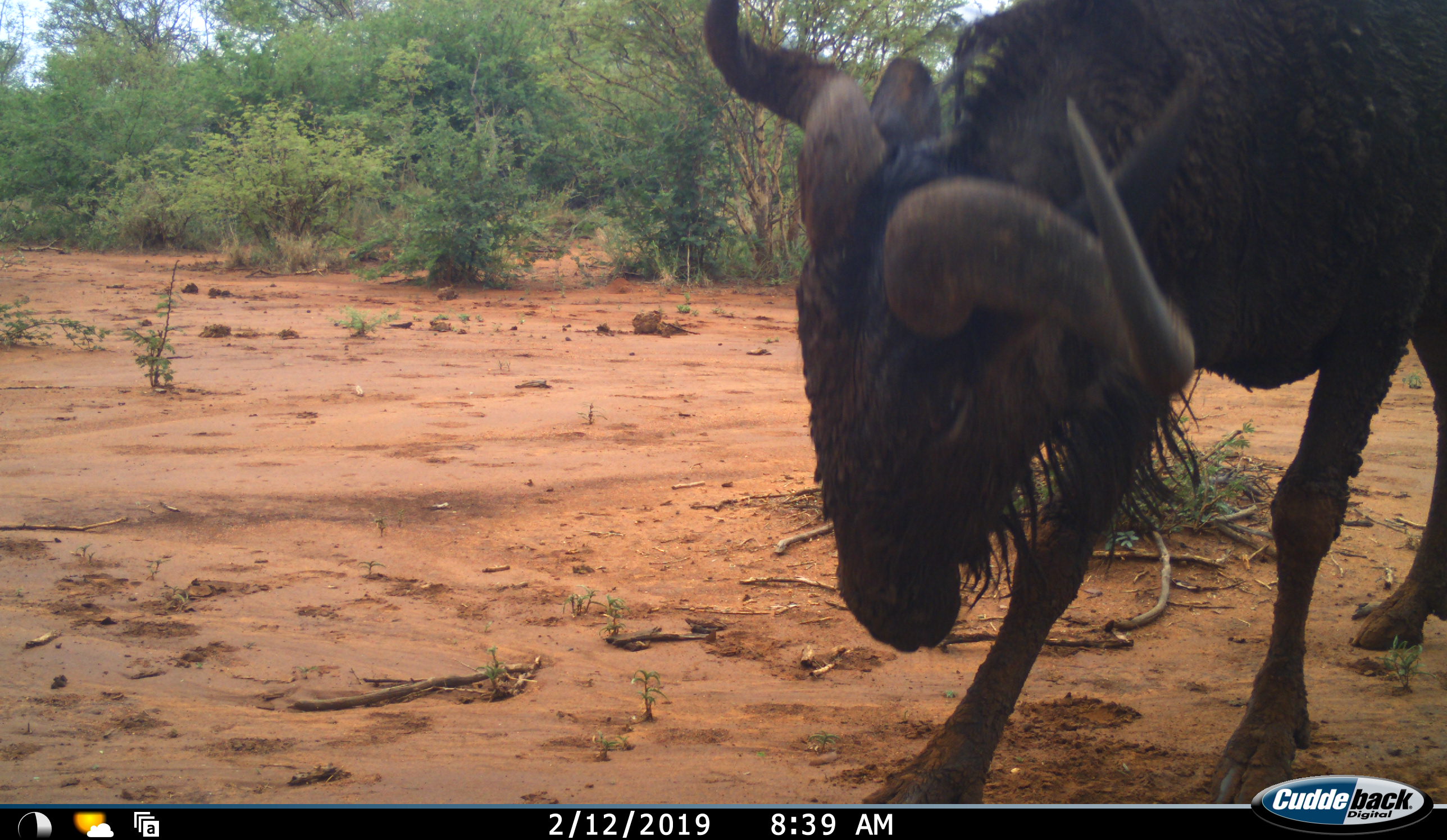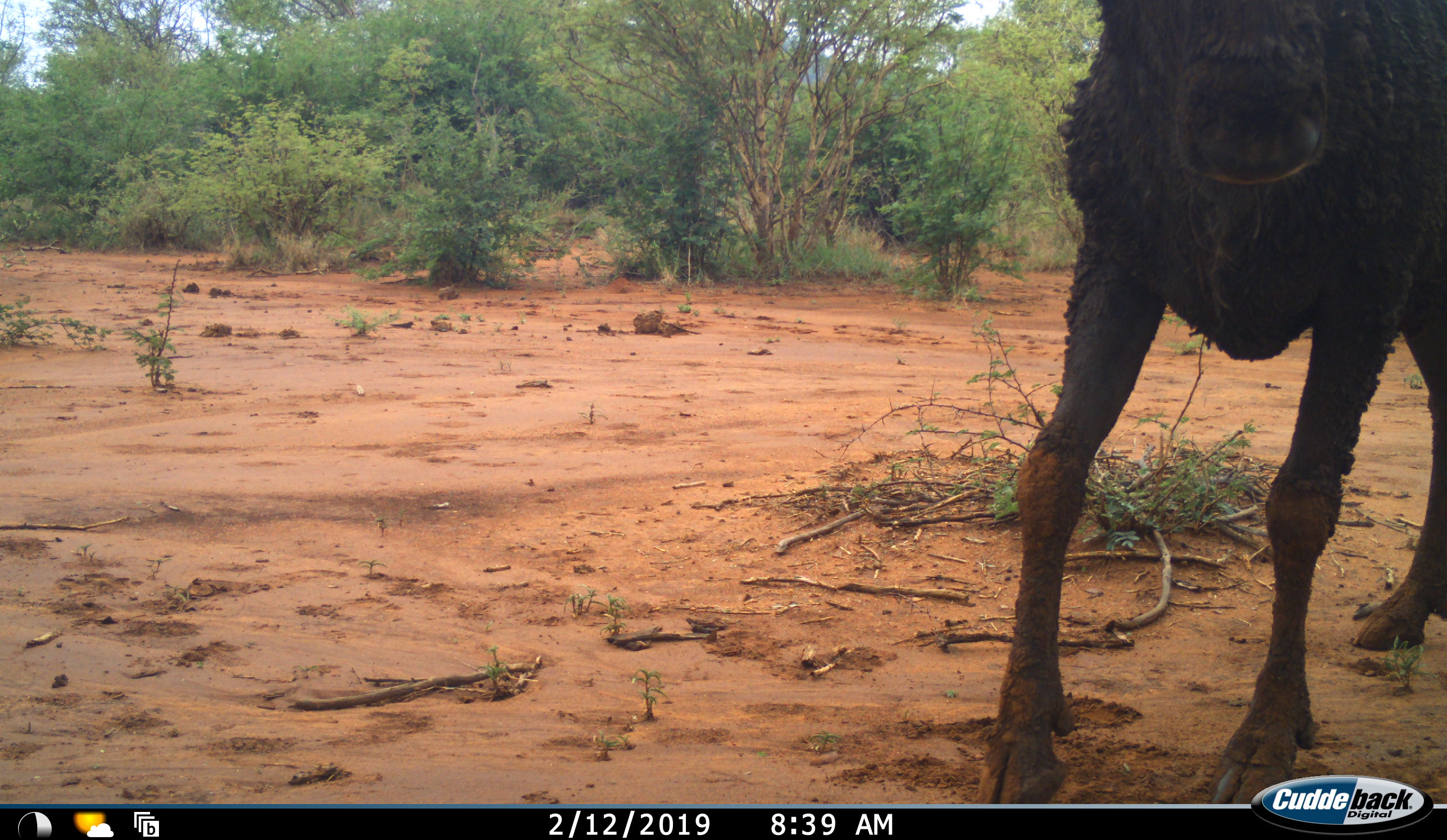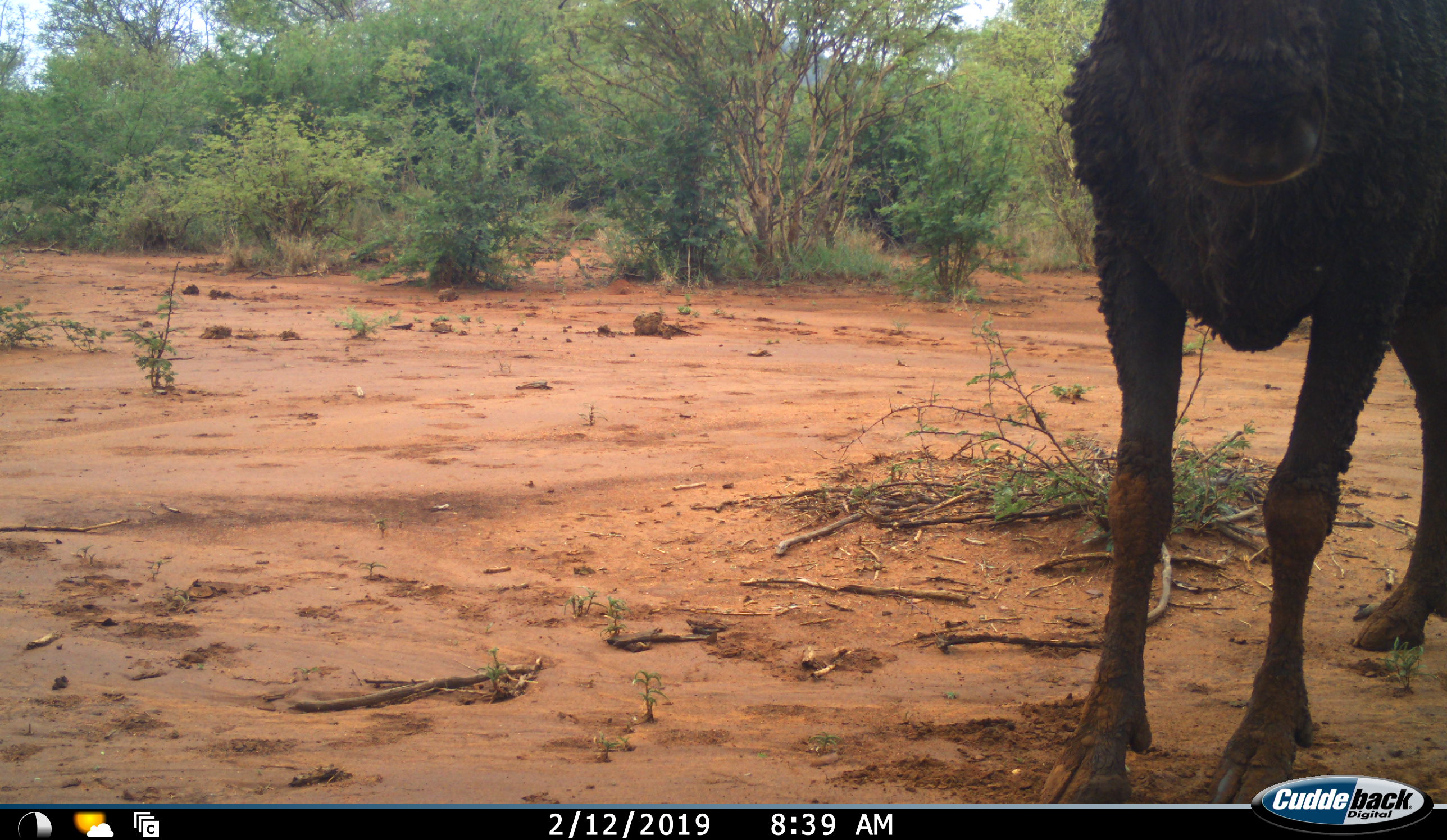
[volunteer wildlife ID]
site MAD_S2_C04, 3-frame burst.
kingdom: Animalia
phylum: Chordata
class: Mammalia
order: Artiodactyla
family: Bovidae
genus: Connochaetes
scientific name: Connochaetes taurinus taurinus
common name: blue wildebeest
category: wildebeestblue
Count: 1.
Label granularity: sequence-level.